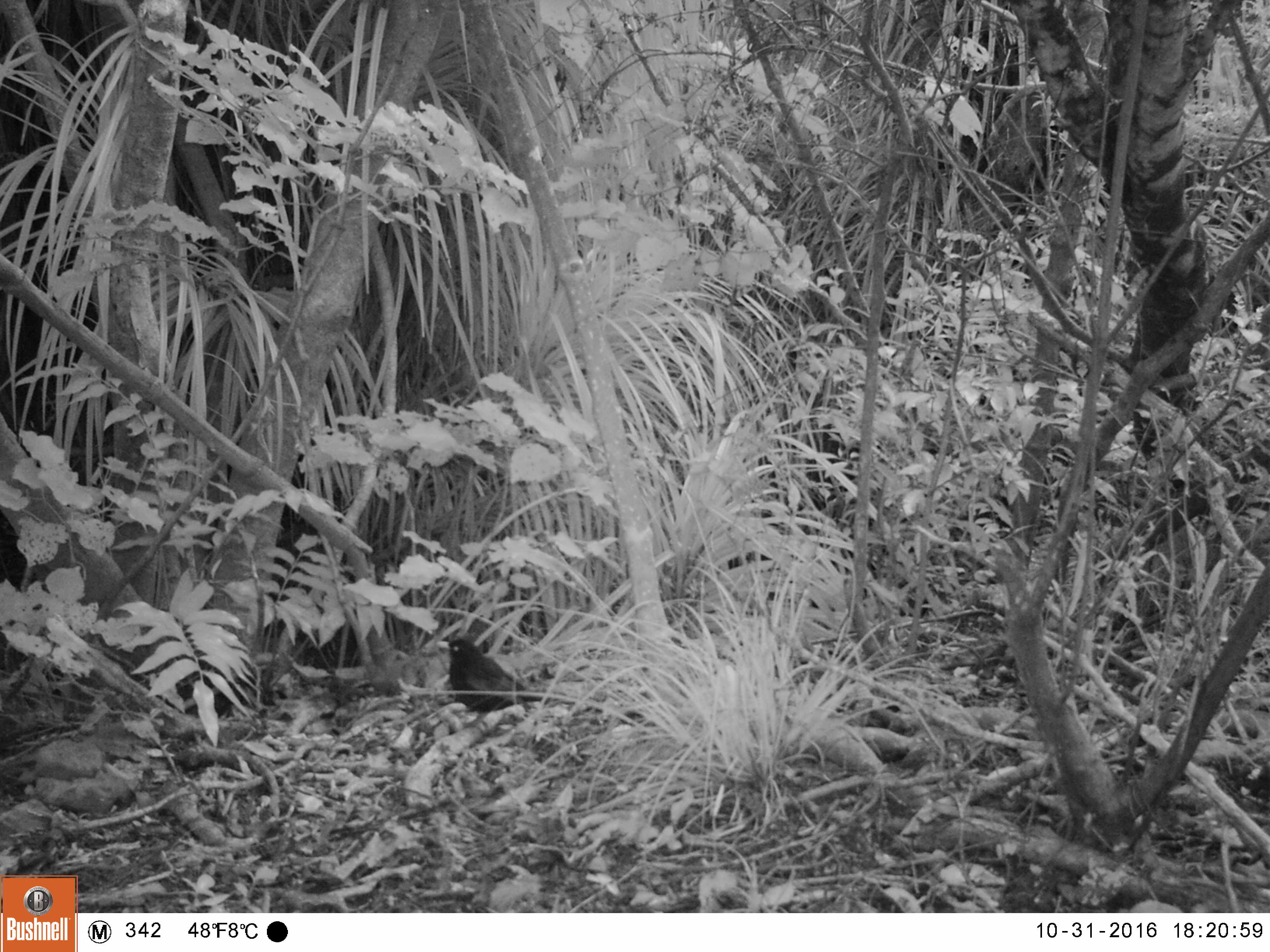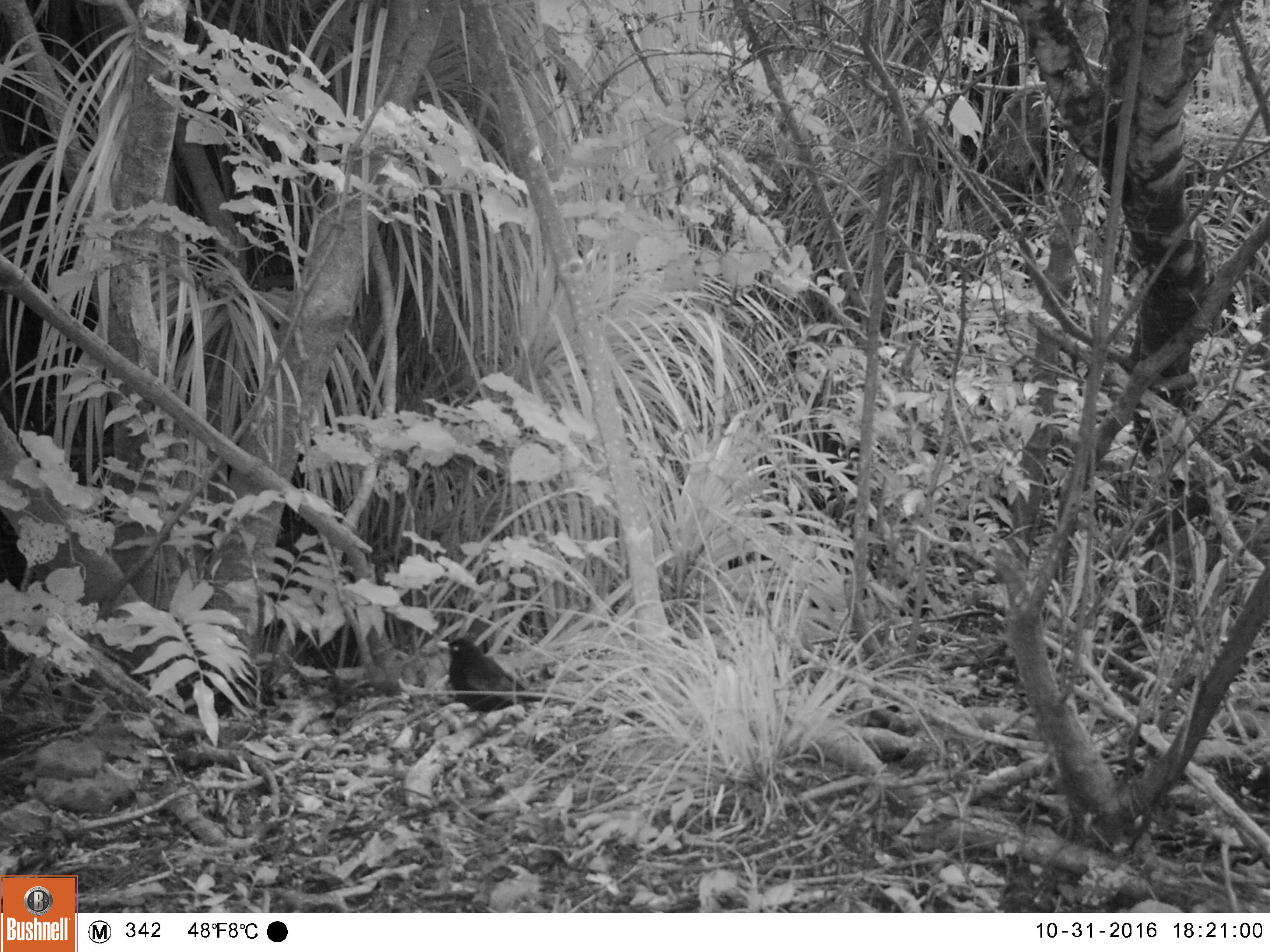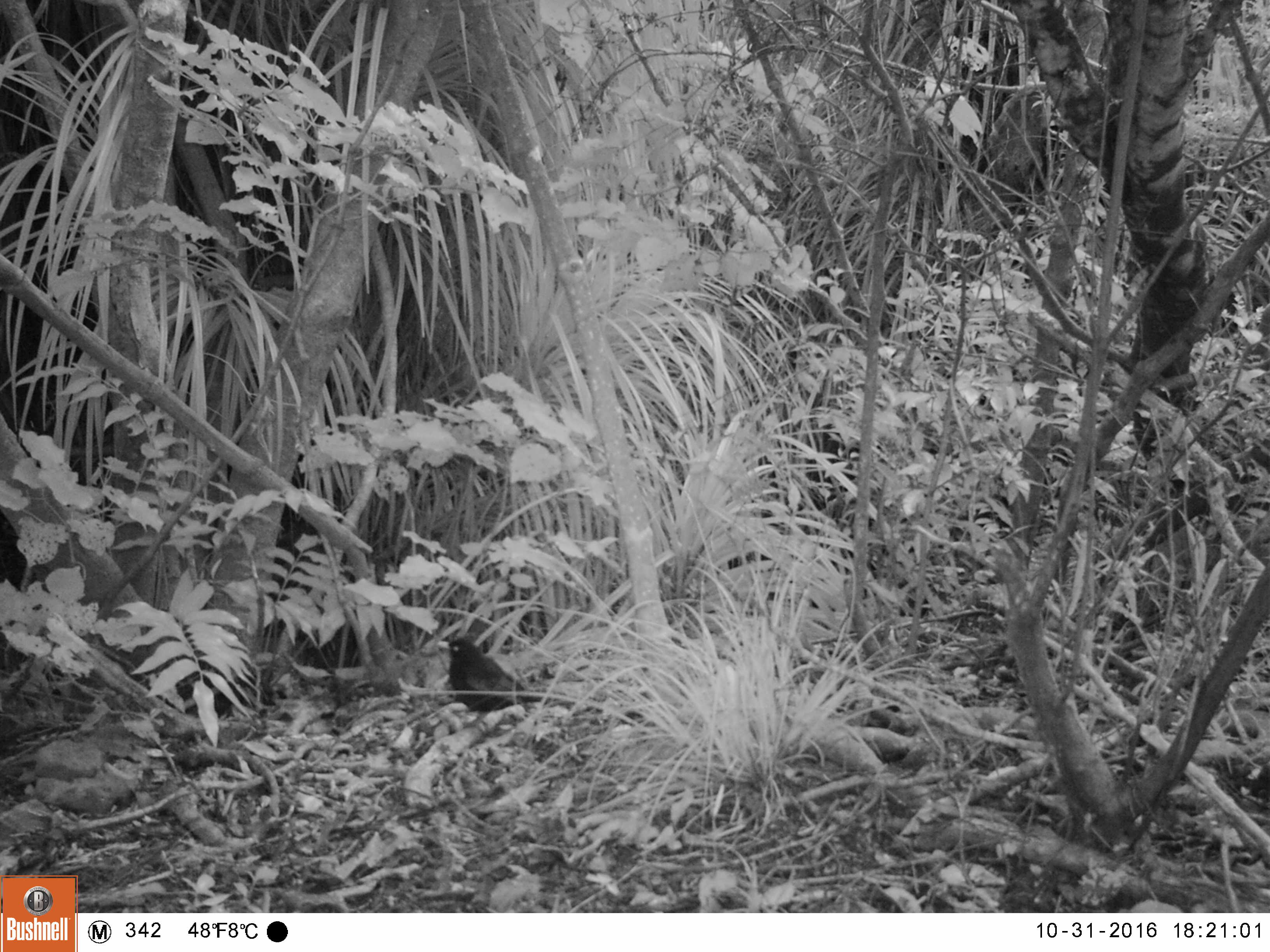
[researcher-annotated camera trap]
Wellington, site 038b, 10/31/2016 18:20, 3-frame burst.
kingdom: Animalia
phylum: Chordata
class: Aves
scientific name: Aves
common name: bird